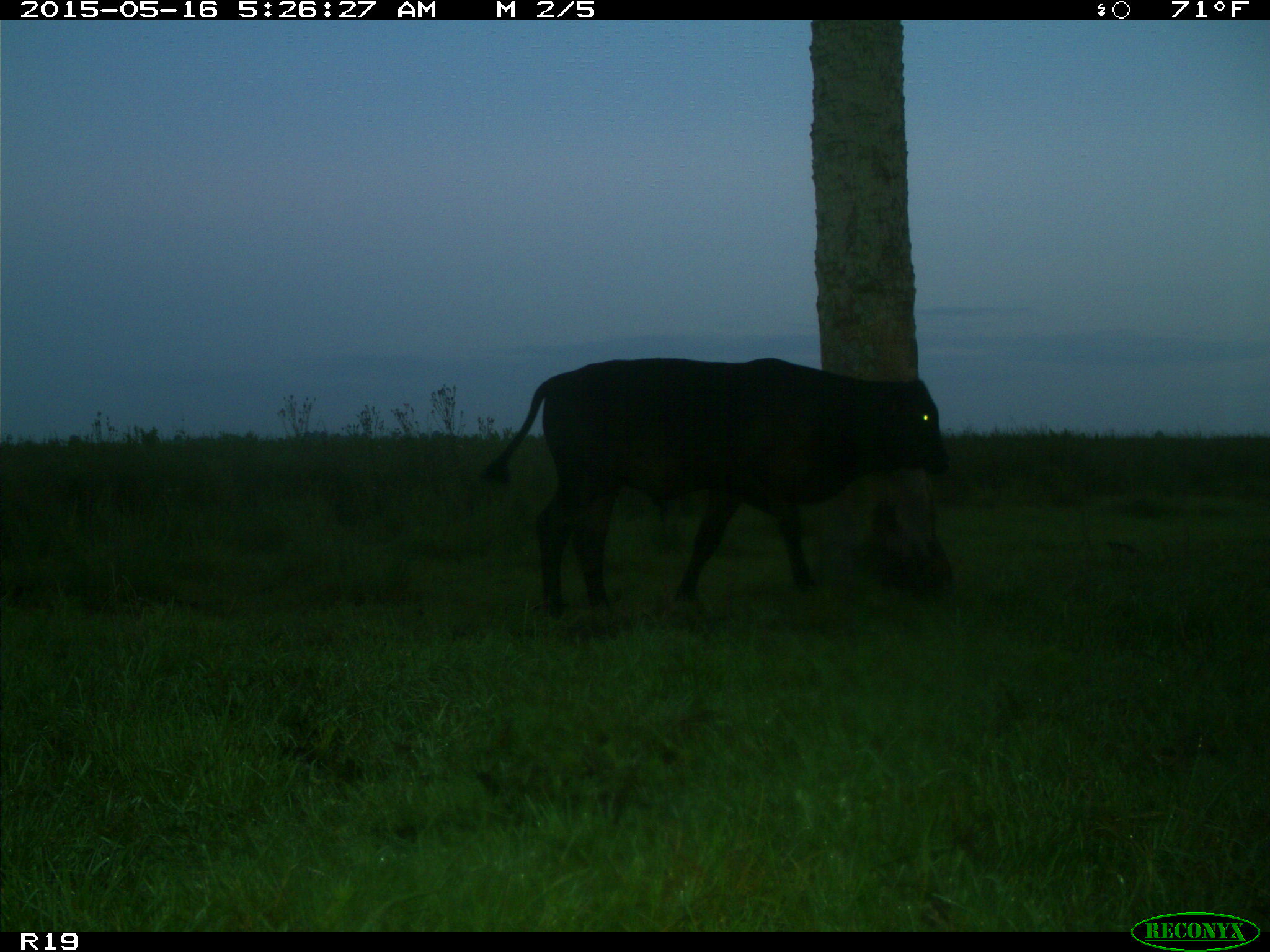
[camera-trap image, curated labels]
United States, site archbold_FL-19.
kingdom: Animalia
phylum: Chordata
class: Mammalia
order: Artiodactyla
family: Bovidae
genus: Bos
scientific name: Bos taurus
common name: domestic cow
Bos taurus (domestic cow).